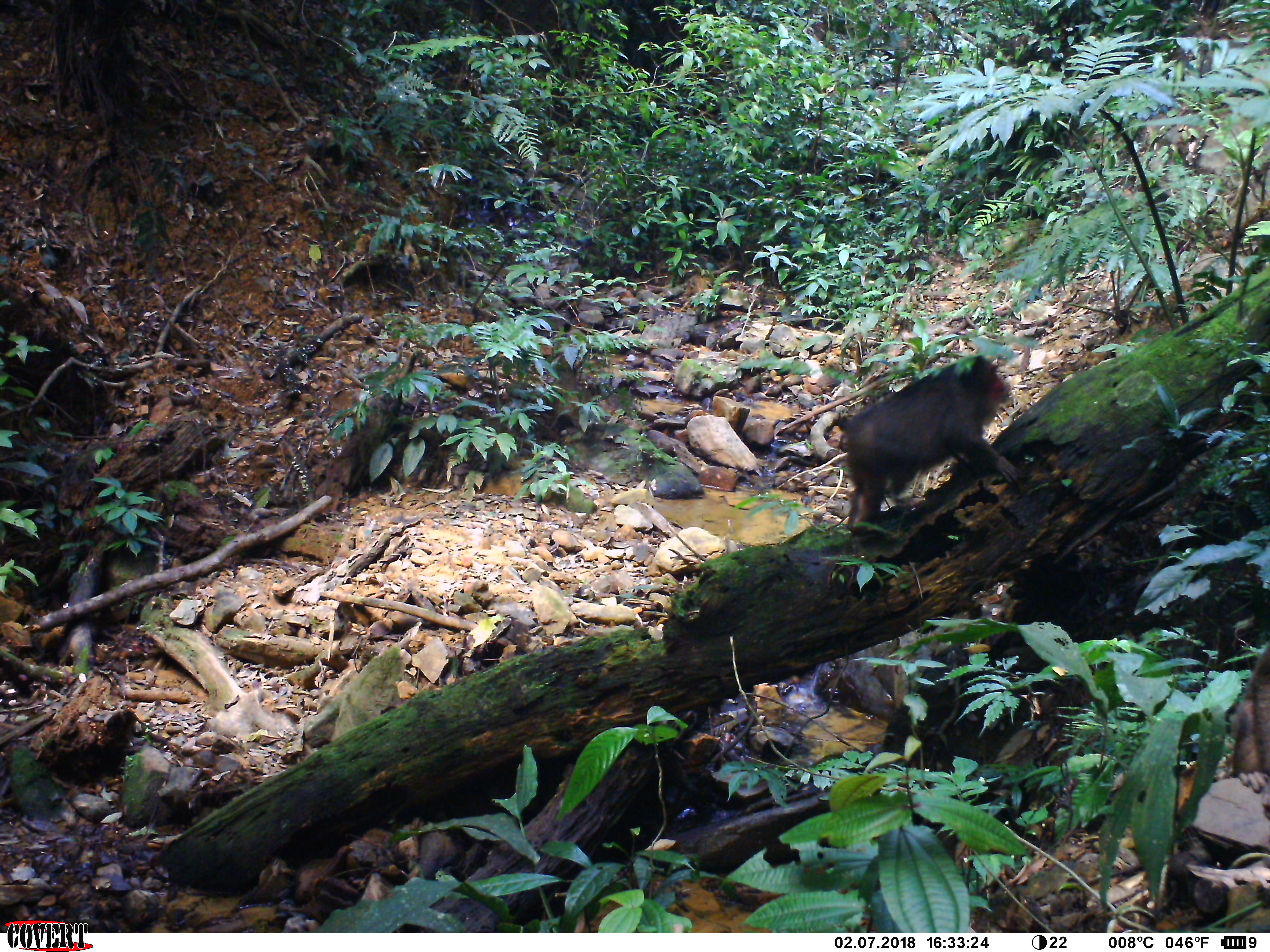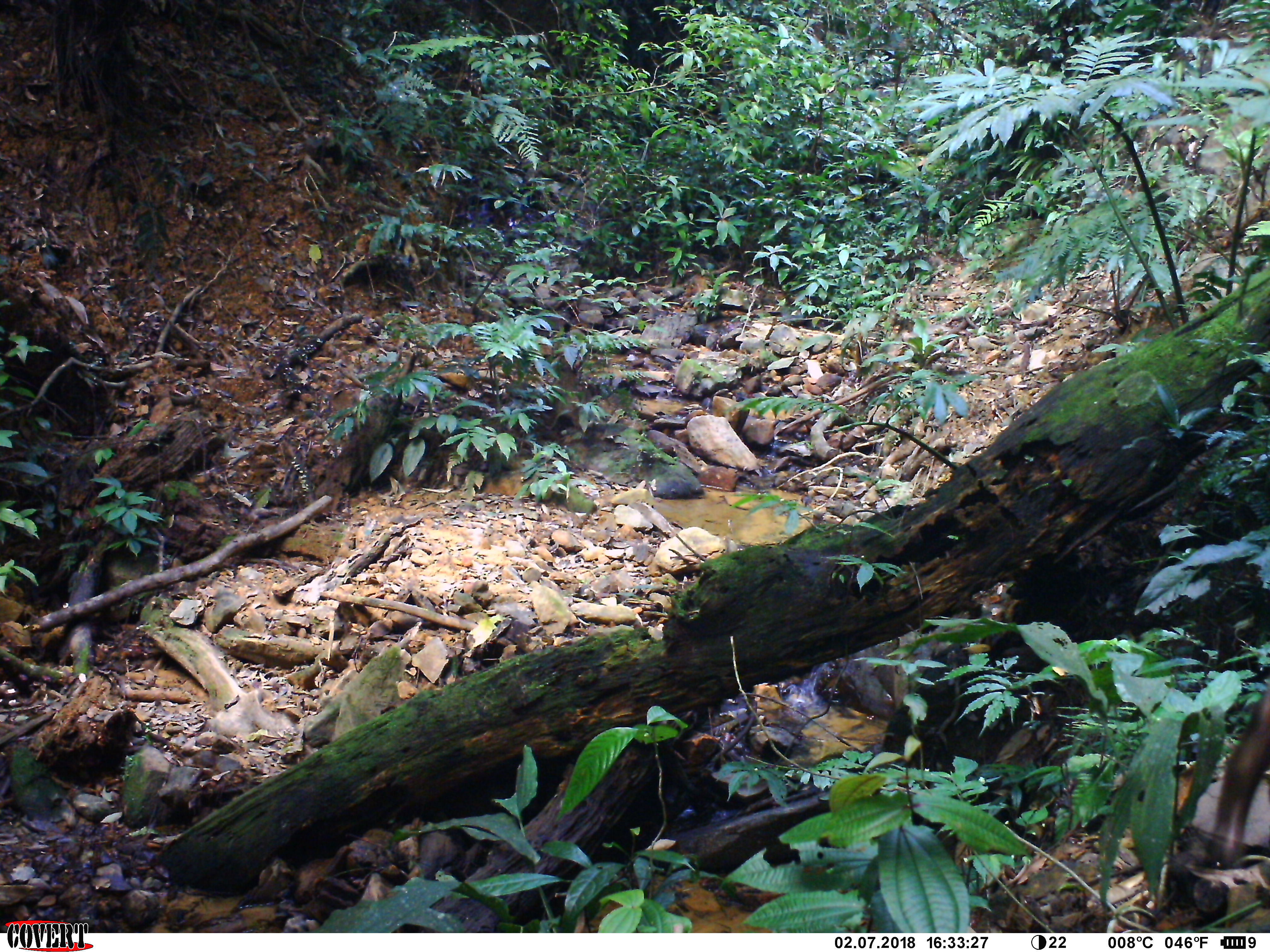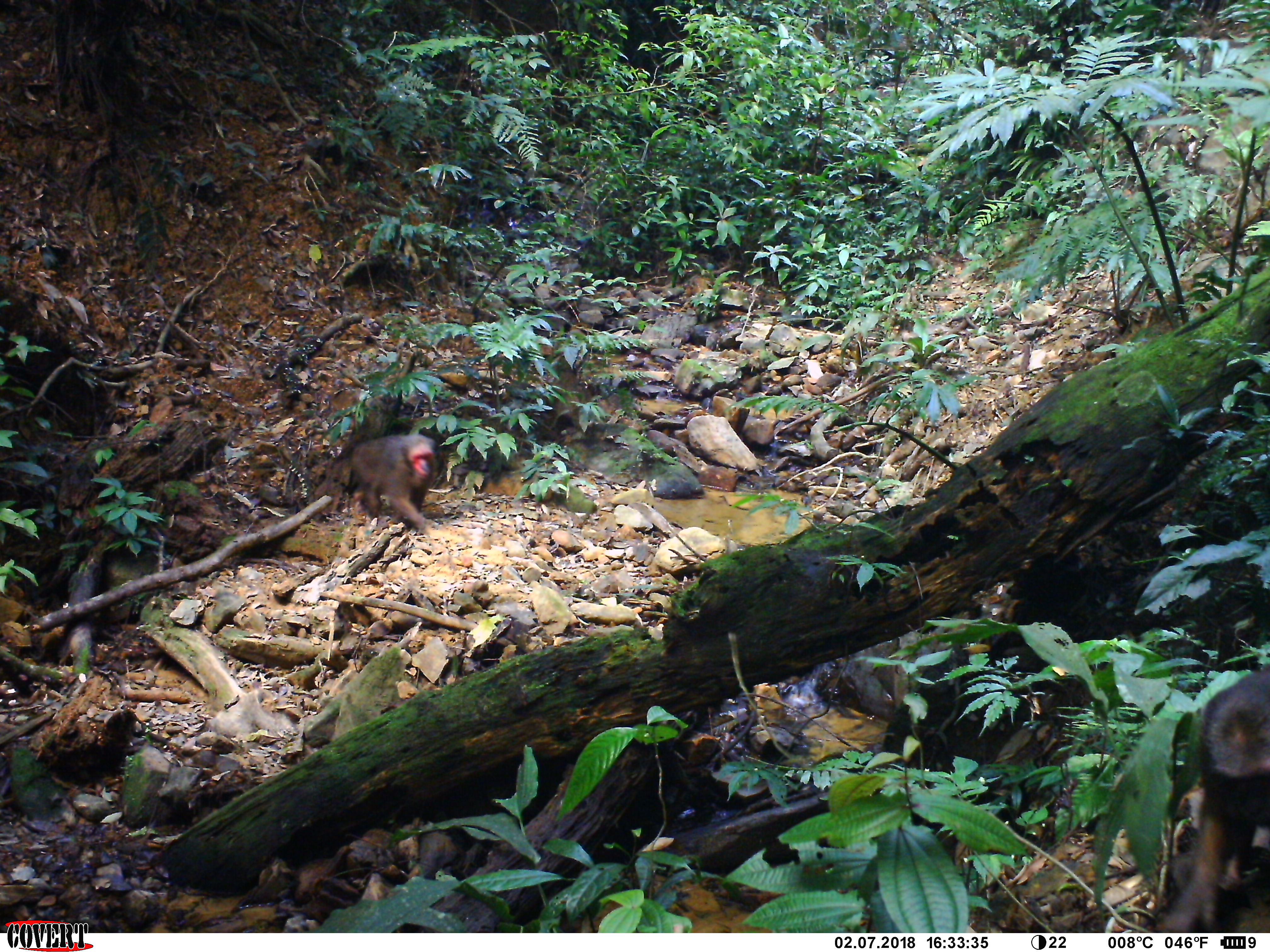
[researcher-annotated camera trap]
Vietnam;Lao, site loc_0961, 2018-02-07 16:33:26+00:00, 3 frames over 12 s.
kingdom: Animalia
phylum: Chordata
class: Mammalia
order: Primates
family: Cercopithecidae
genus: Macaca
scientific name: Macaca arctoides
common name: stump-tailed macaque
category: stump tailed macaque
Stump tailed macaque (stump-tailed macaque) (Macaca arctoides). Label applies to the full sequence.